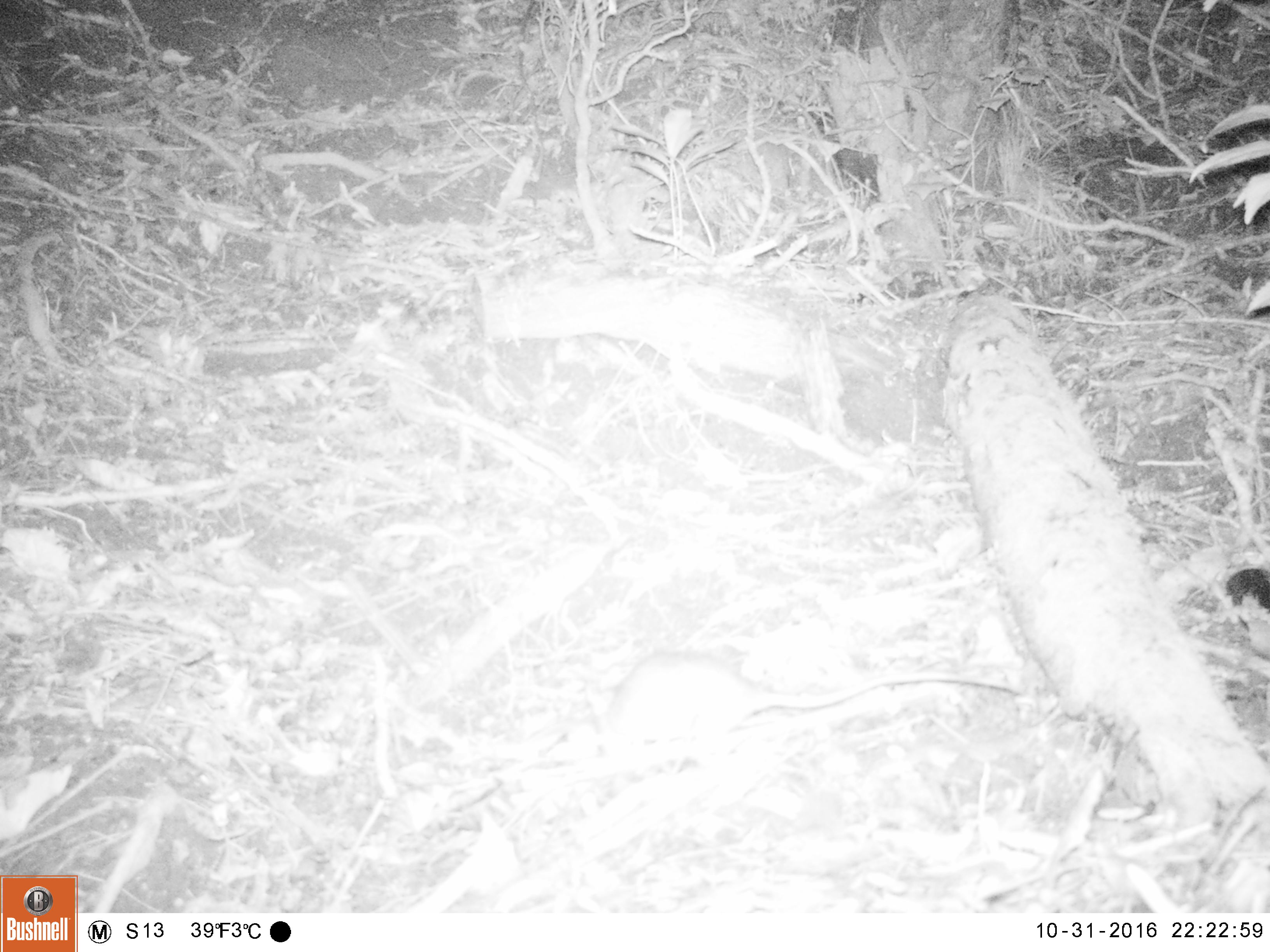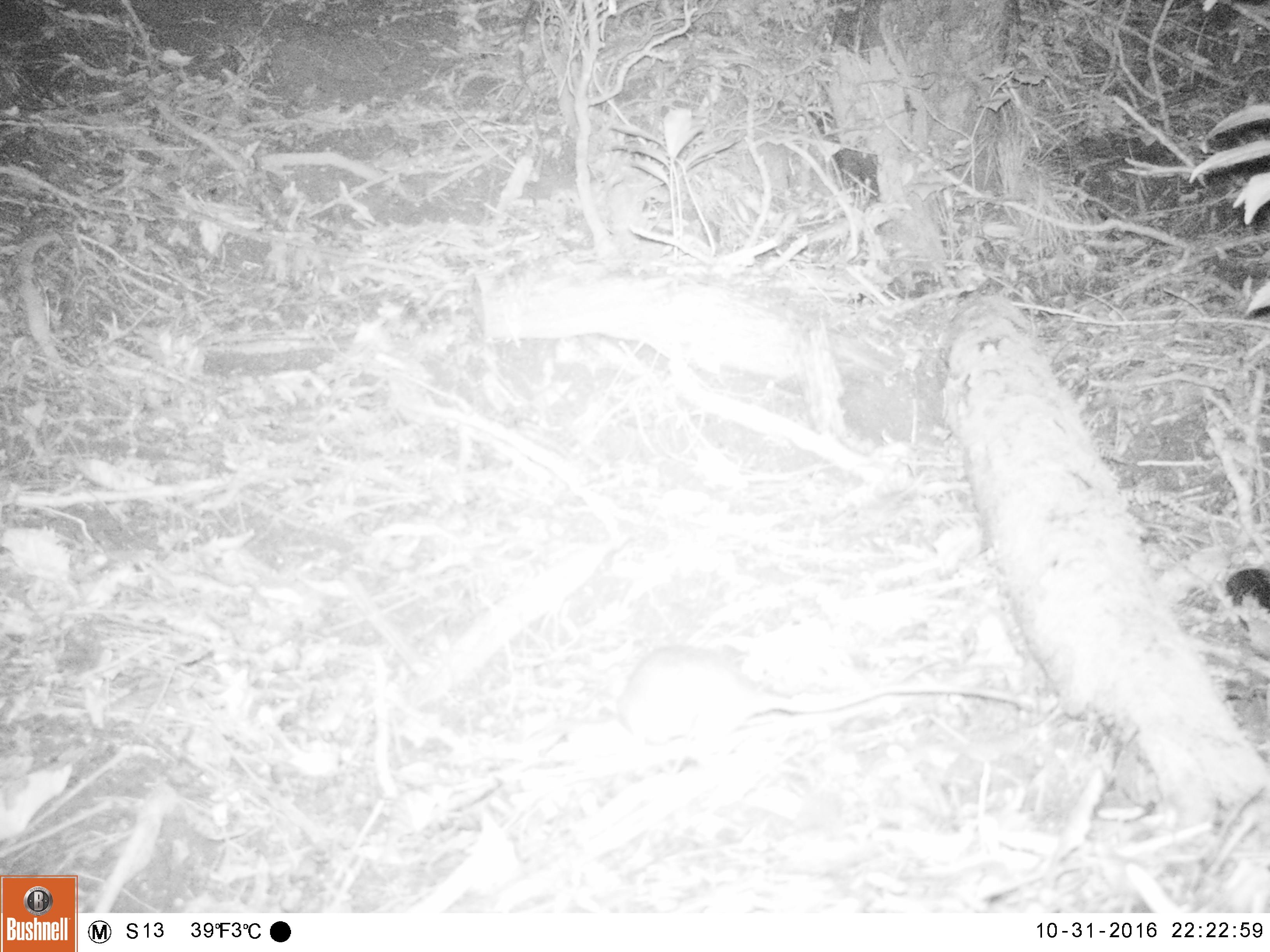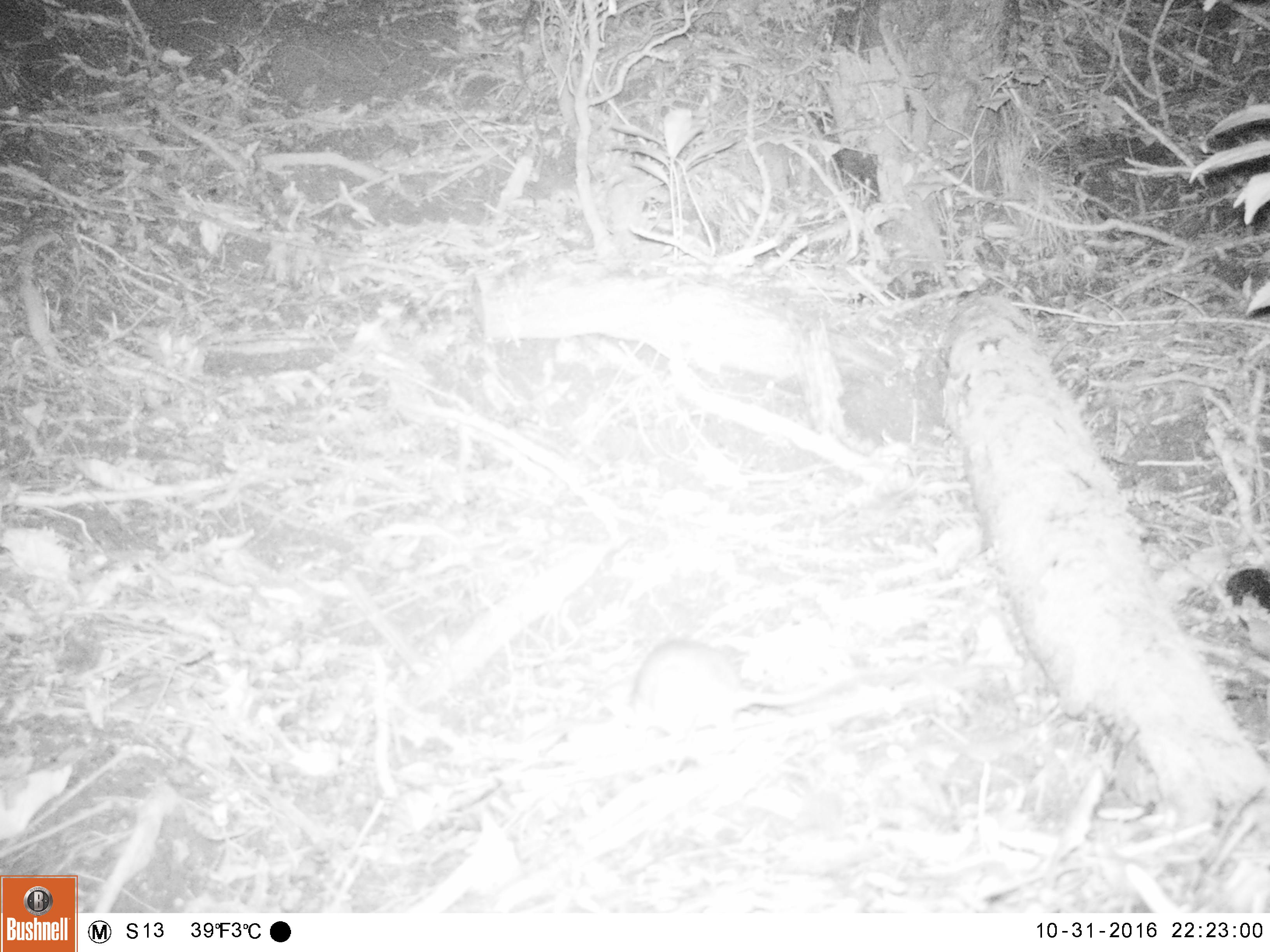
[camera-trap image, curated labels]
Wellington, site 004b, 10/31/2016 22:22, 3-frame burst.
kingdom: Animalia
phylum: Chordata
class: Mammalia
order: Rodentia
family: Muridae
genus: Rattus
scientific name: Rattus rattus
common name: ship rat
Ship rat (Rattus rattus).